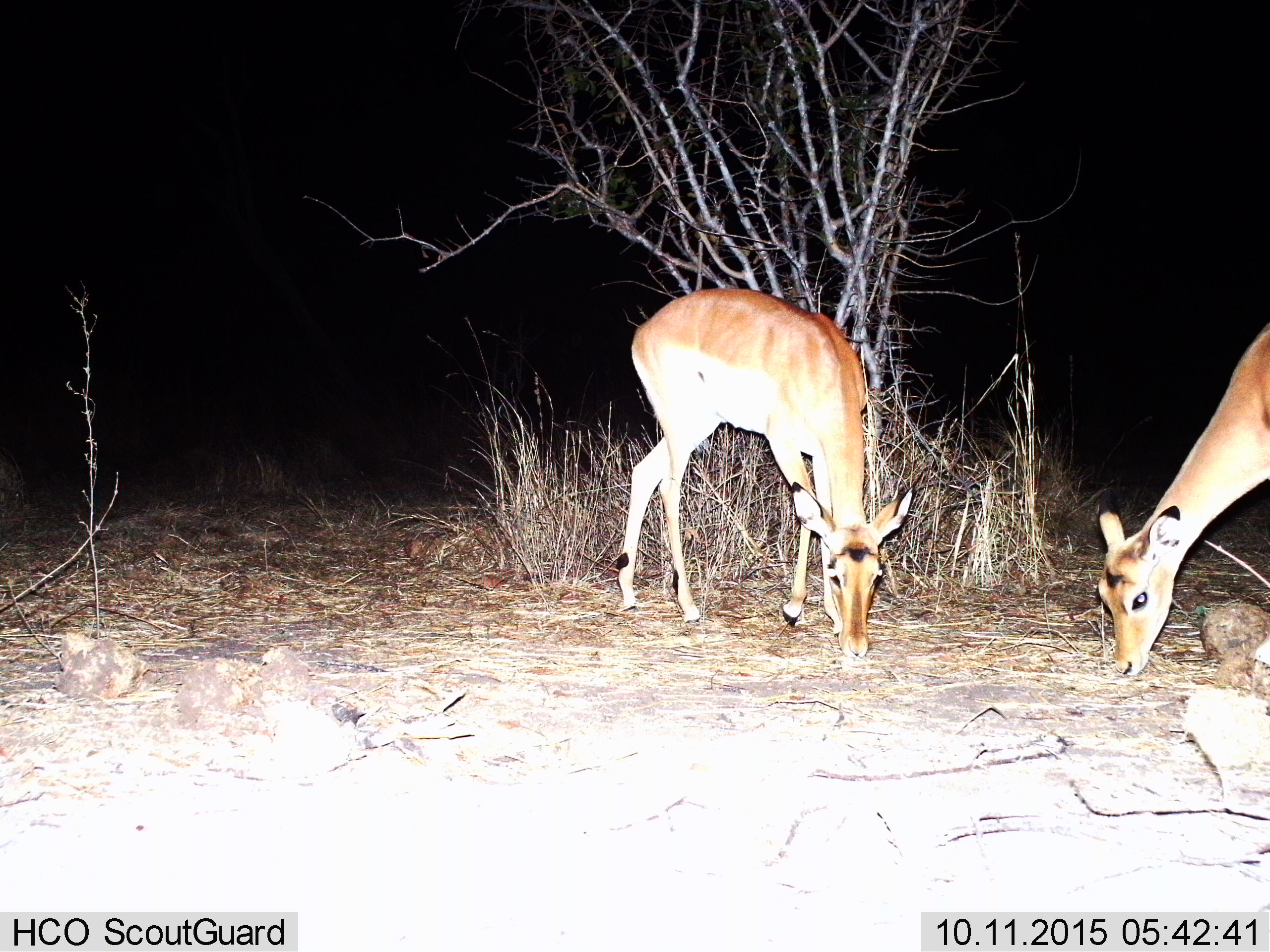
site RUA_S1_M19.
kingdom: Animalia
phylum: Chordata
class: Mammalia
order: Artiodactyla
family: Bovidae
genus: Aepyceros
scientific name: Aepyceros melampus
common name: impala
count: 2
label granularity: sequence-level